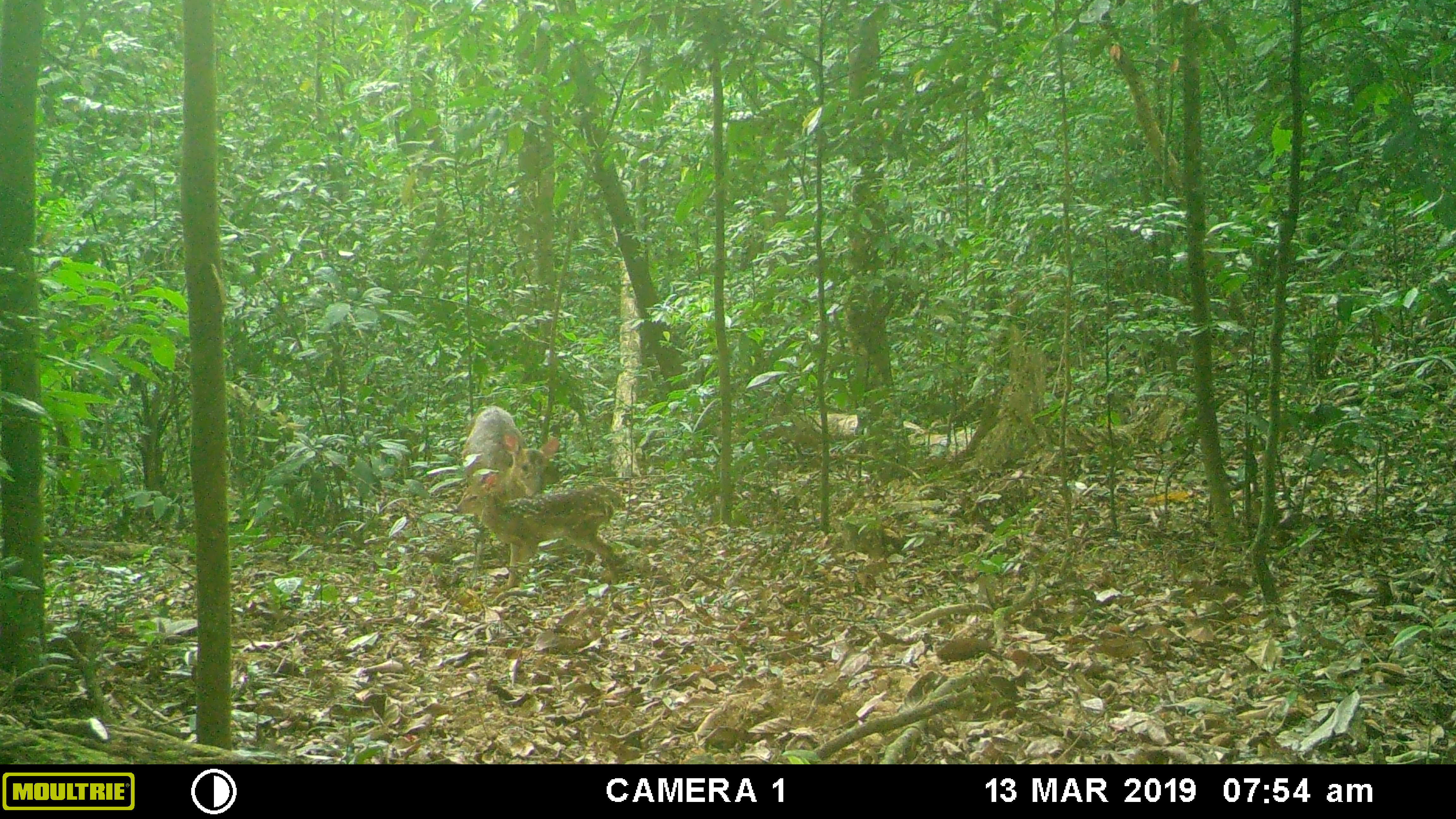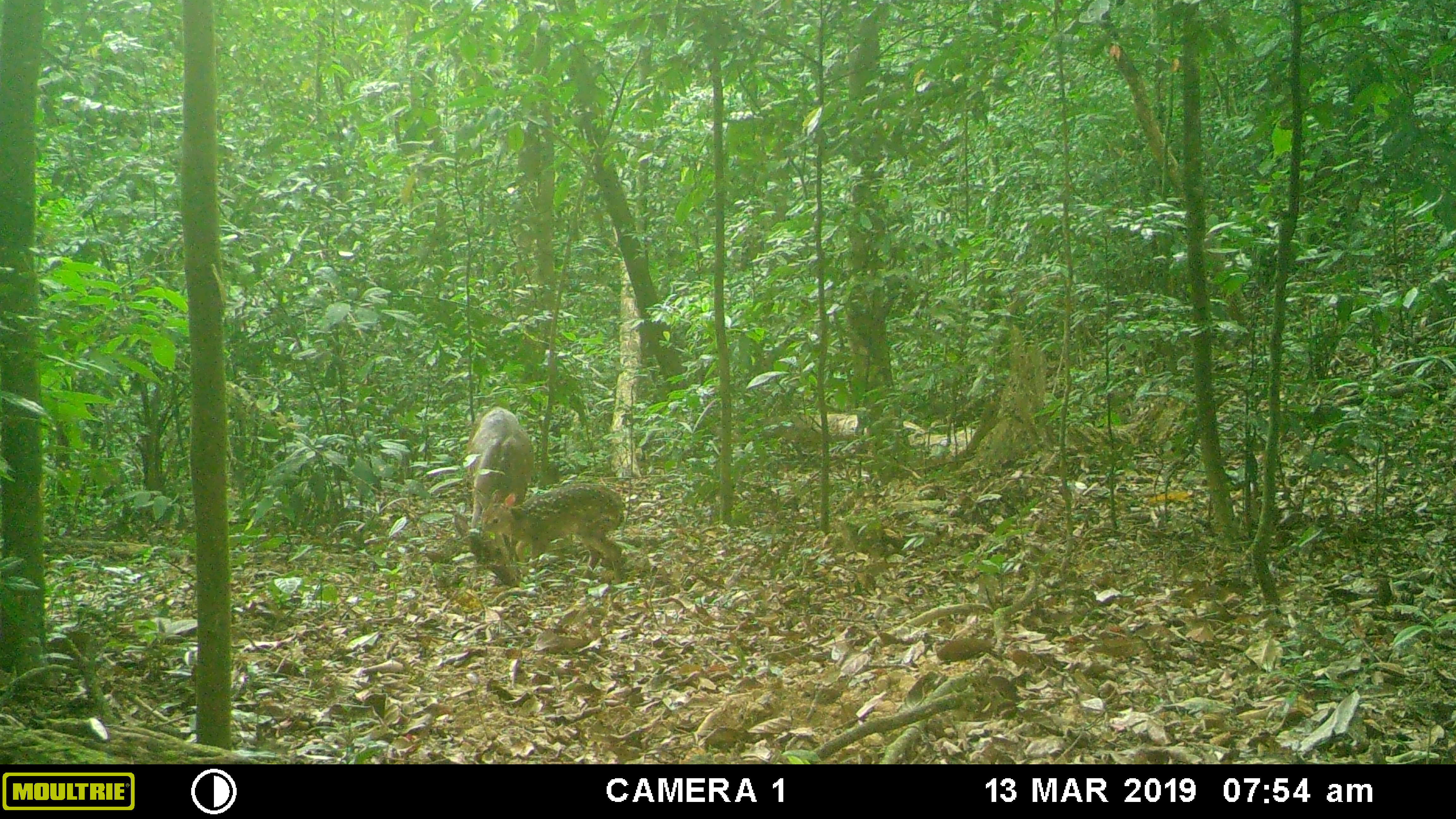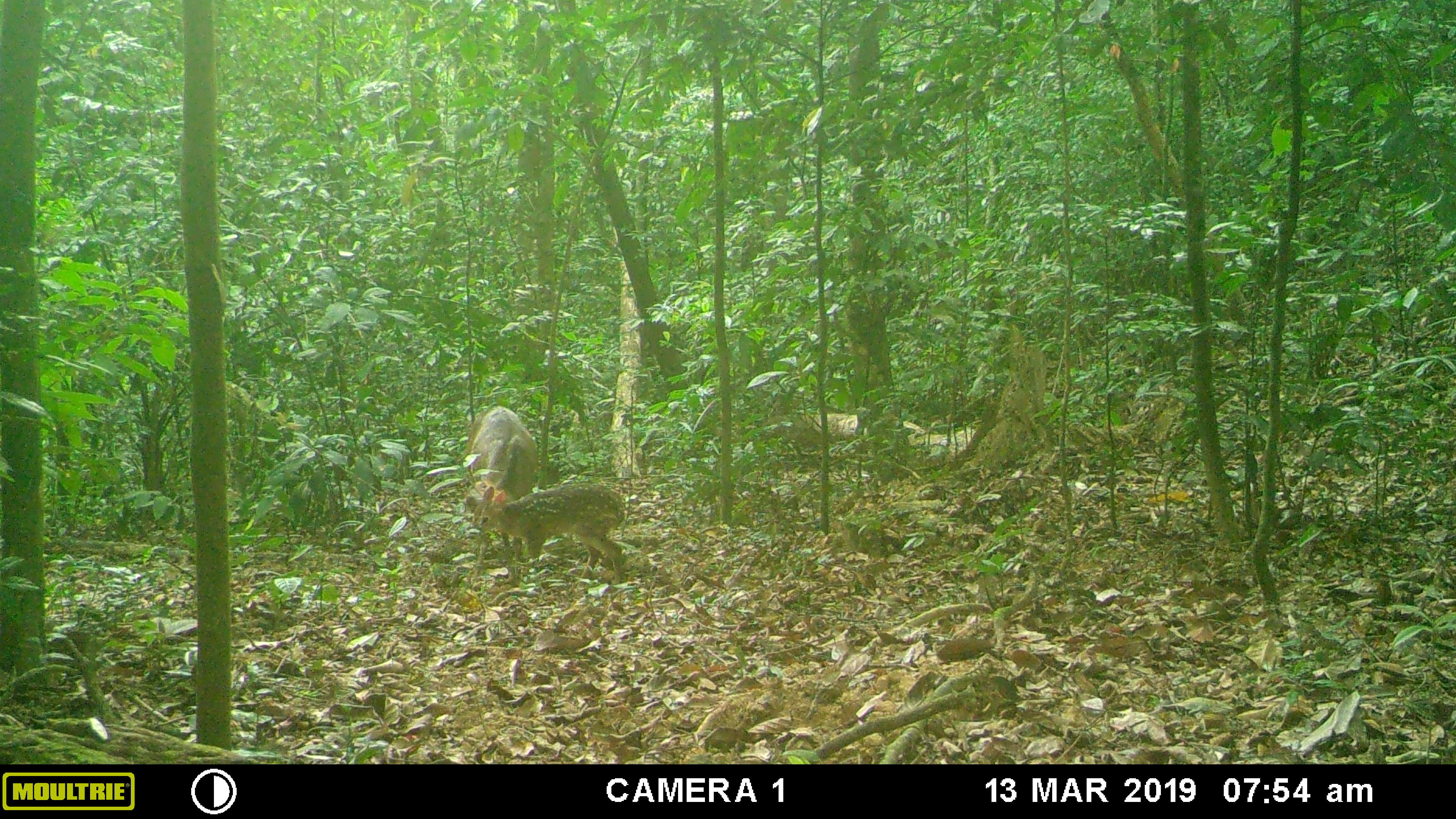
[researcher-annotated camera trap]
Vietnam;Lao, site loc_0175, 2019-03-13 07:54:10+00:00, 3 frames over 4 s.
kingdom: Animalia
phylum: Chordata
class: Mammalia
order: Artiodactyla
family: Cervidae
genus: Muntiacus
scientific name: Muntiacus vuquangensis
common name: large-antlered muntjac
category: large antlered muntjac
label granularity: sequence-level